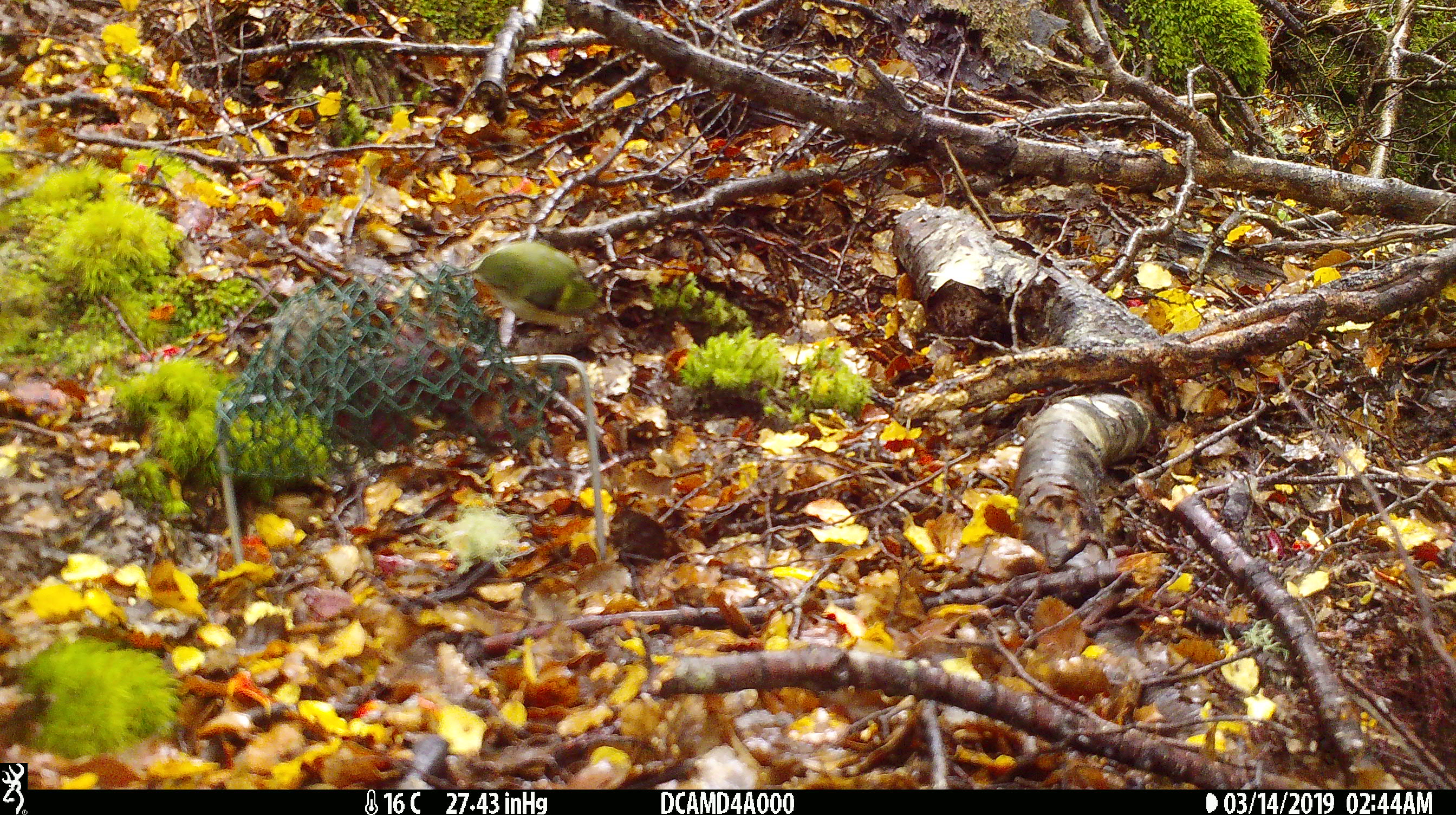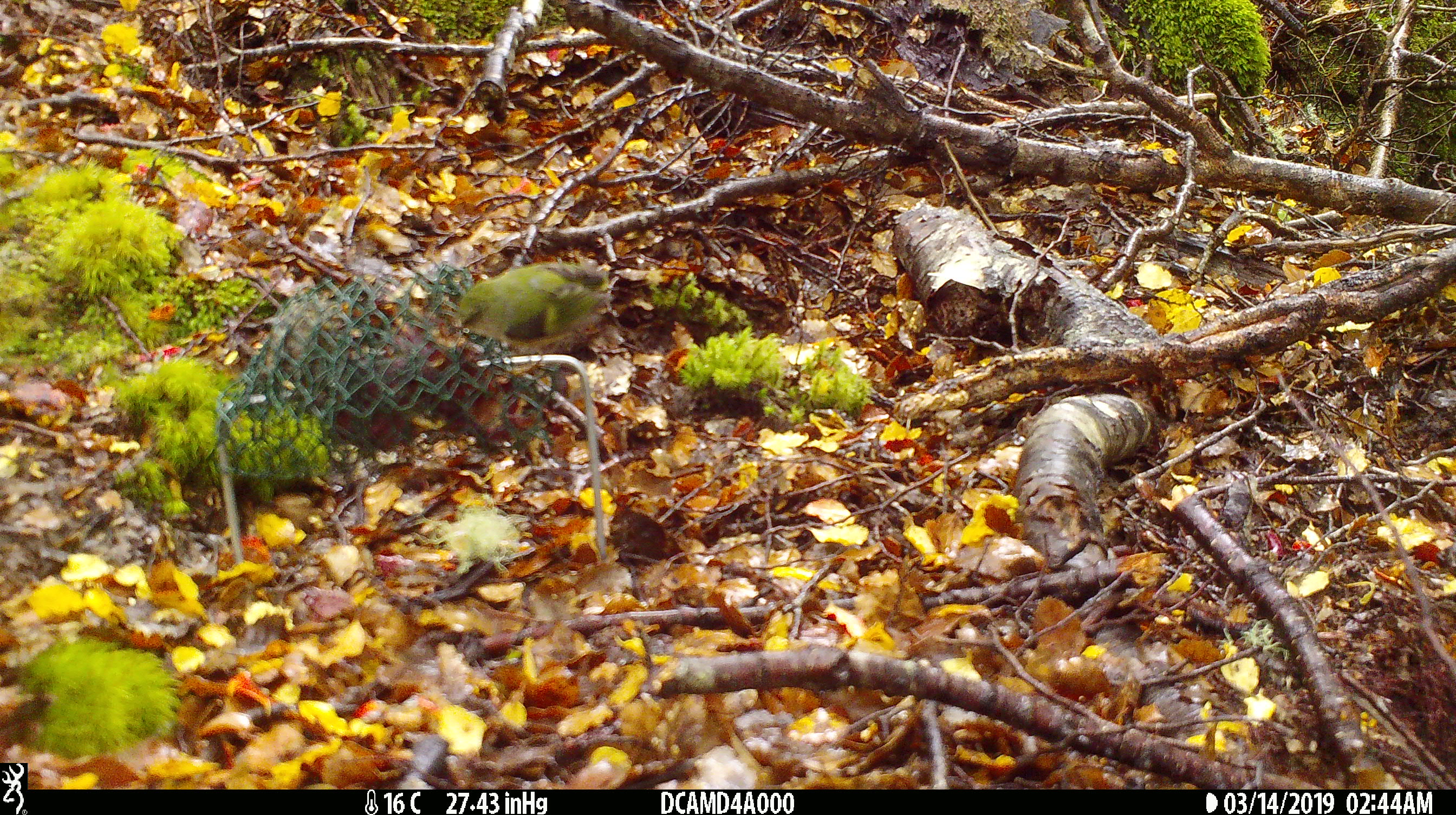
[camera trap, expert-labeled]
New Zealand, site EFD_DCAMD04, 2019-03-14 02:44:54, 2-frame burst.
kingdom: Animalia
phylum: Chordata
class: Aves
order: Passeriformes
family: Acanthisittidae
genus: Acanthisitta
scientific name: Acanthisitta chloris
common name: rifleman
Rifleman (Acanthisitta chloris).